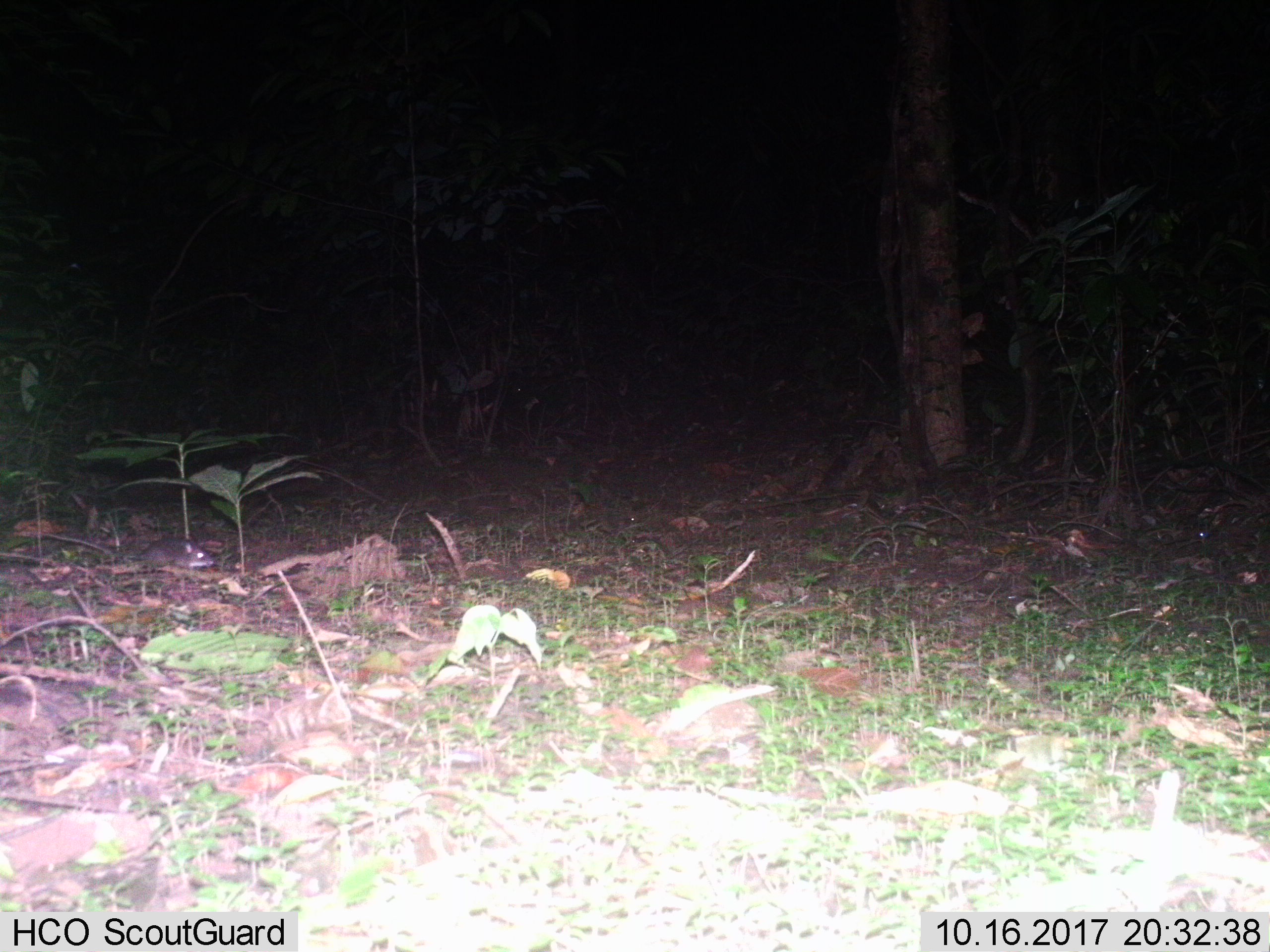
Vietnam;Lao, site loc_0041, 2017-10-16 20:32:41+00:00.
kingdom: Animalia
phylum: Chordata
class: Mammalia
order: Rodentia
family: Muridae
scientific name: Muridae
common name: old-world mice and rats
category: unidentified murid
Unidentified murid (old-world mice and rats) (Muridae). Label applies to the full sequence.